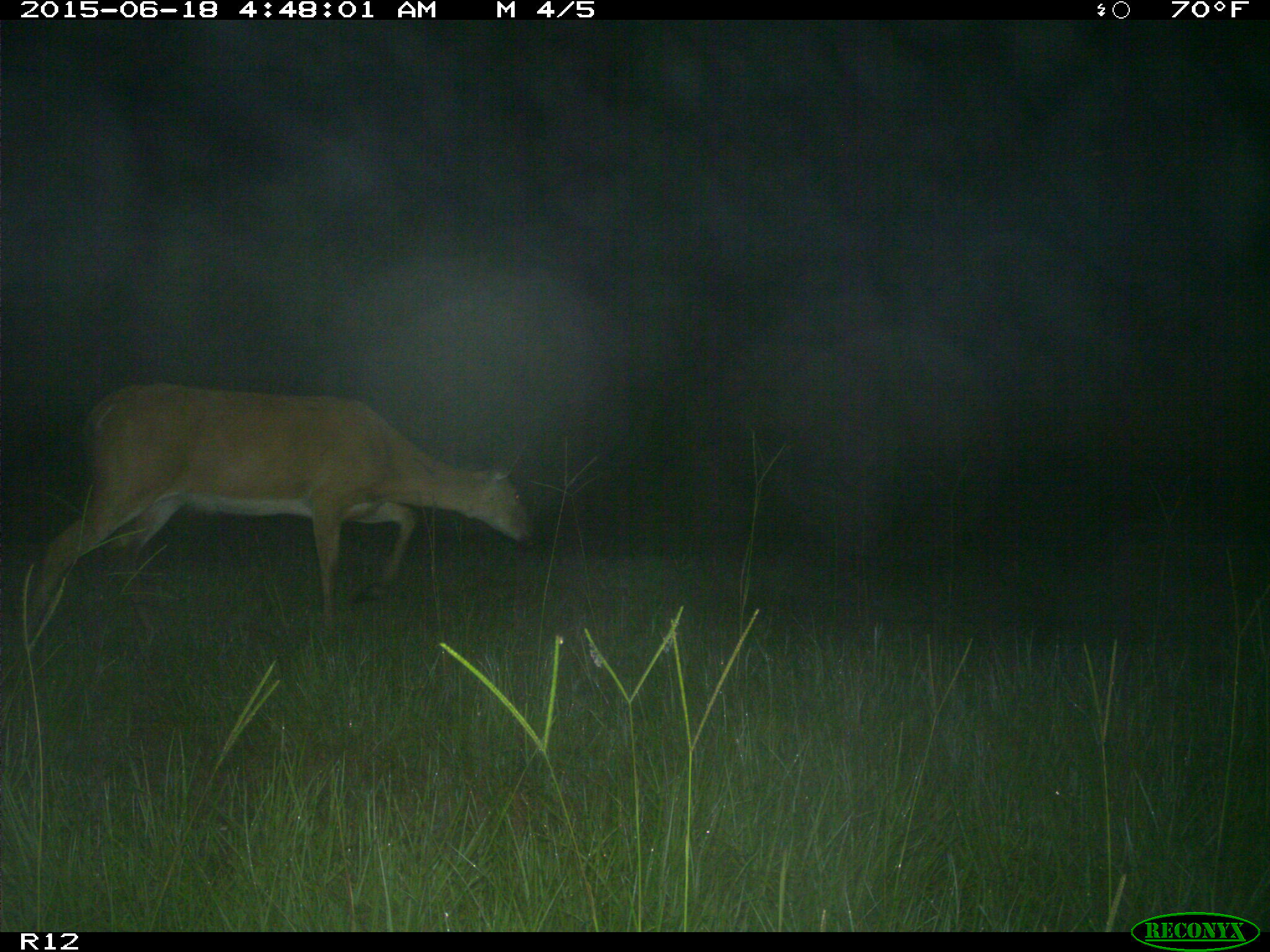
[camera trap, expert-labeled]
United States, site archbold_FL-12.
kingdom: Animalia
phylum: Chordata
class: Mammalia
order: Artiodactyla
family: Cervidae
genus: Odocoileus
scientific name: Odocoileus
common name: deer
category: unidentified deer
Unidentified deer (deer) (Odocoileus).